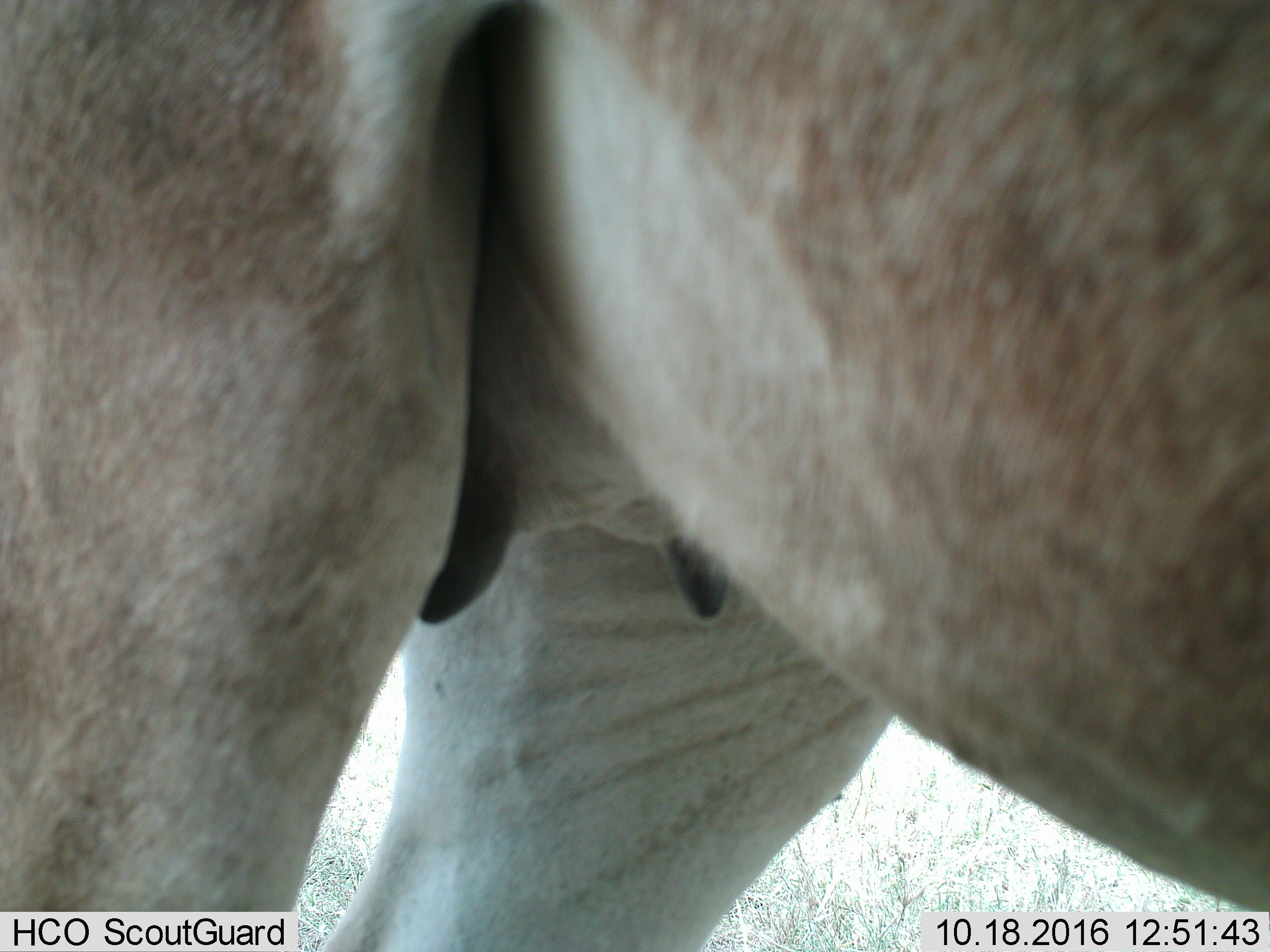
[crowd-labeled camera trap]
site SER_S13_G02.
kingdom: Animalia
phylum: Chordata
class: Mammalia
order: Artiodactyla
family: Bovidae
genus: Alcelaphus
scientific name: Alcelaphus buselaphus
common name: hartebeest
Hartebeest (Alcelaphus buselaphus), count 1. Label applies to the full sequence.